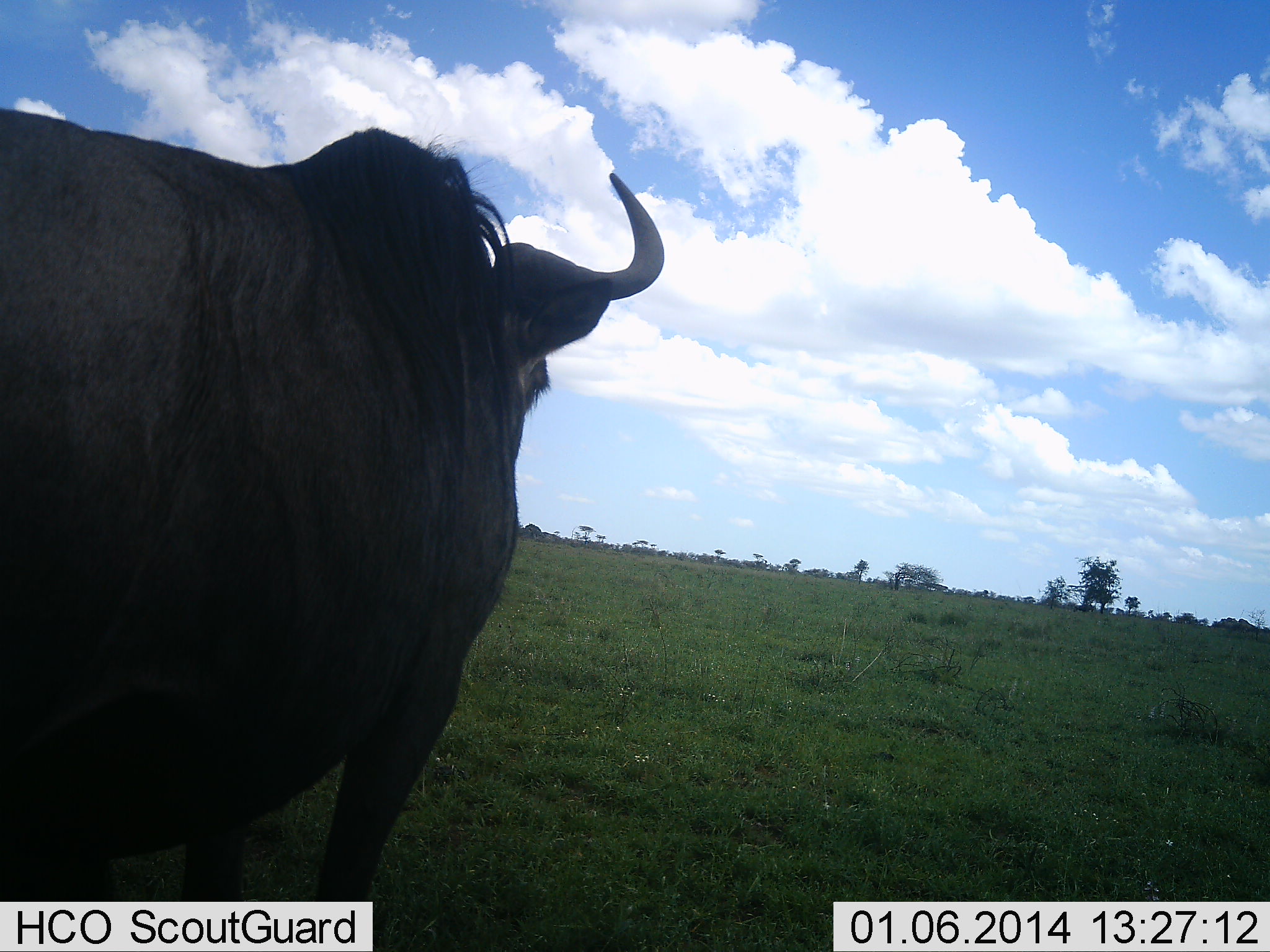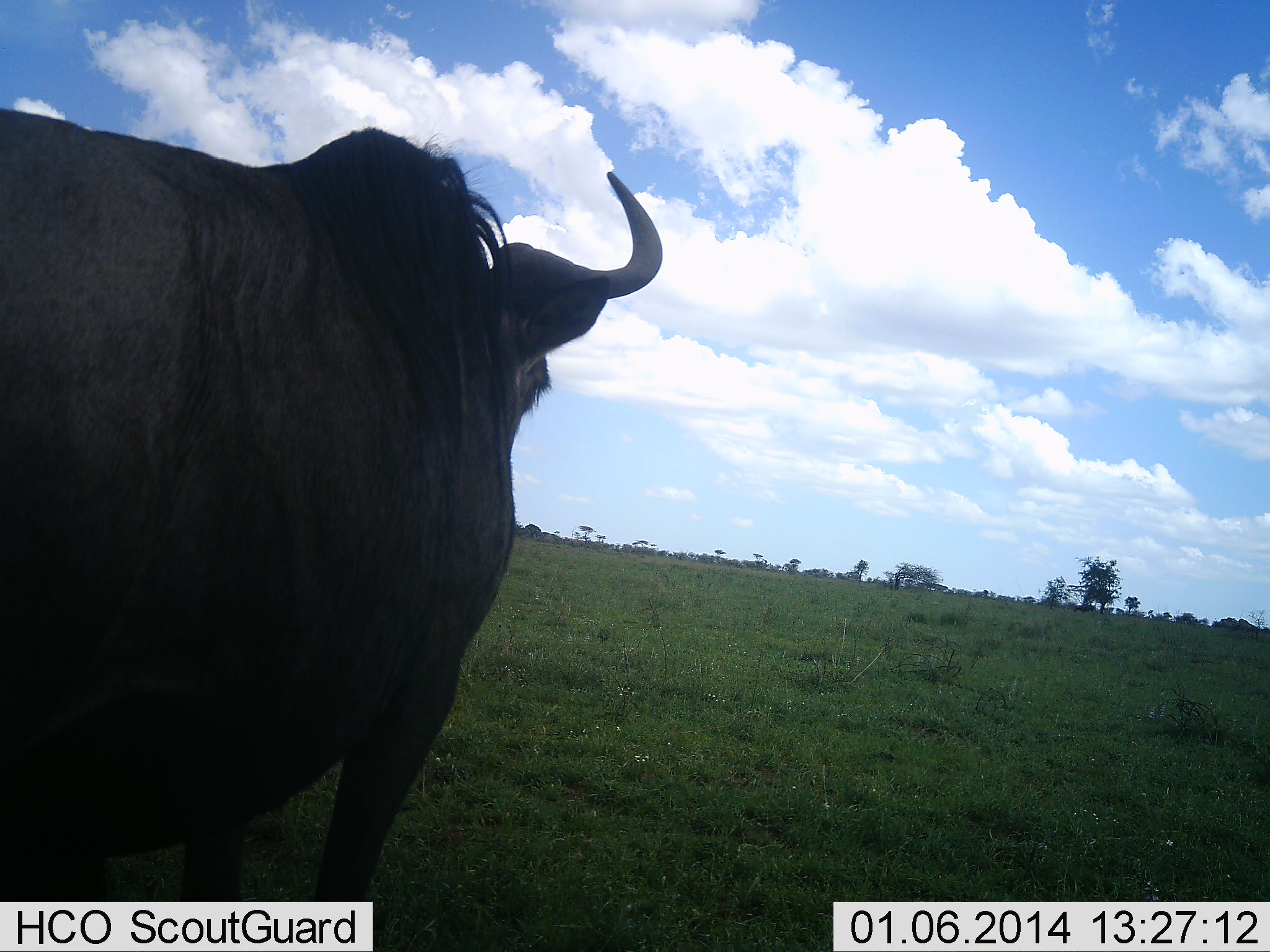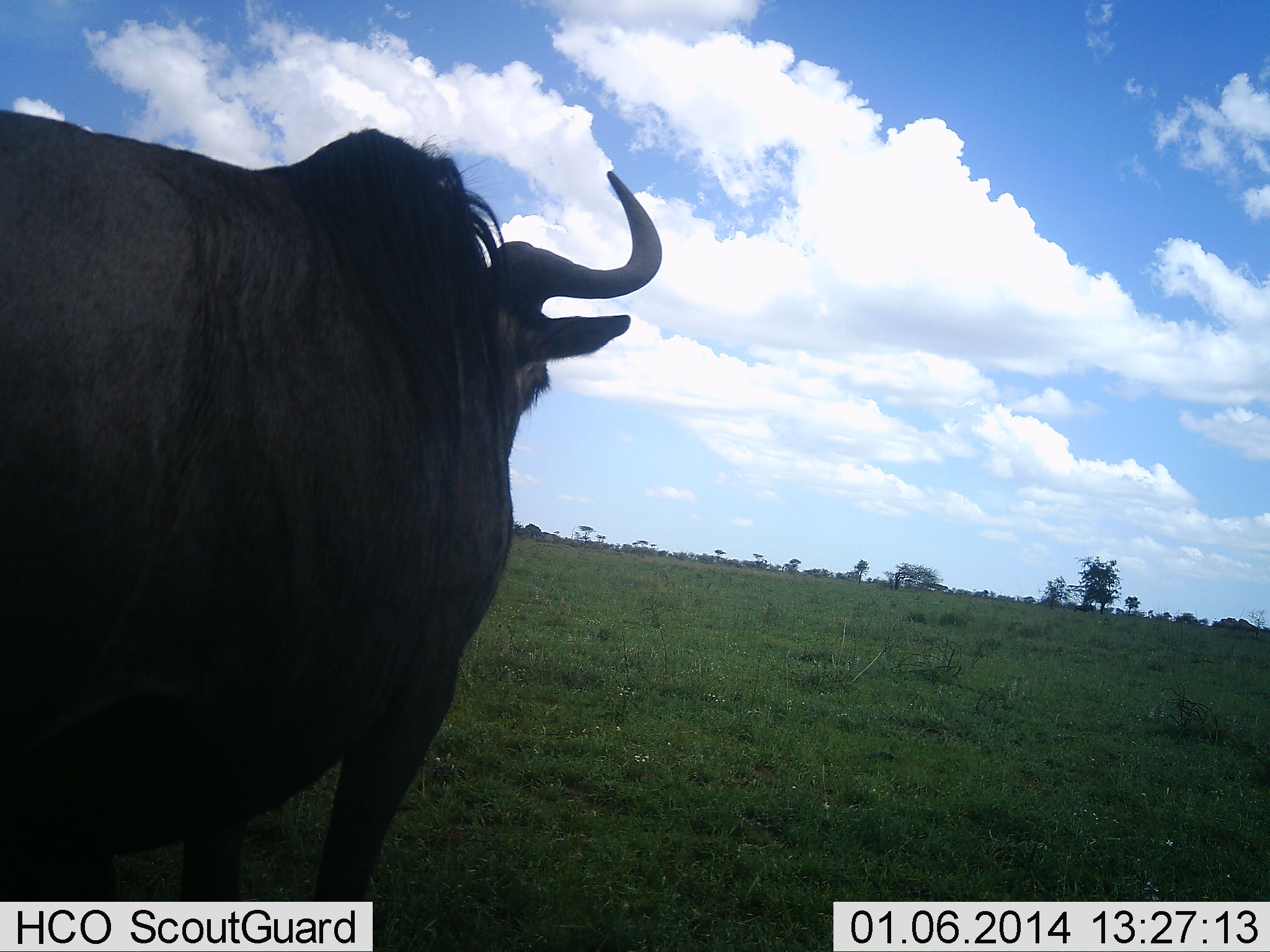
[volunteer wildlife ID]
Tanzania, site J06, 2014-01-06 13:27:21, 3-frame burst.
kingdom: Animalia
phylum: Chordata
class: Mammalia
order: Artiodactyla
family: Bovidae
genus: Connochaetes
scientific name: Connochaetes taurinus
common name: blue wildebeest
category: wildebeest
Wildebeest (blue wildebeest) (Connochaetes taurinus), count 1. Behavior (volunteer vote fractions): standing 100%, resting 0%, moving 0%, interacting 0%. Young present (vote fraction): 0%. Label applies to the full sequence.